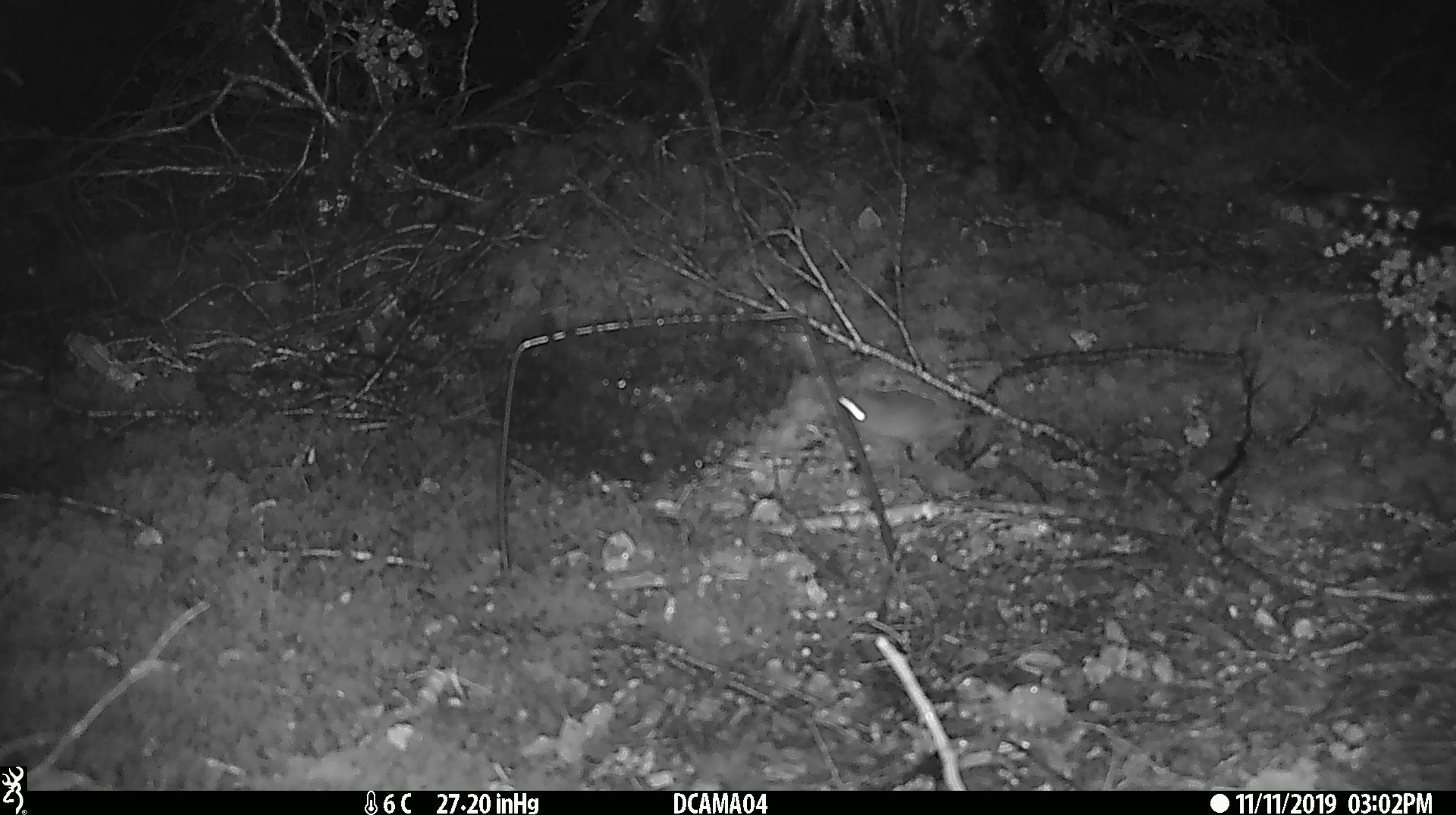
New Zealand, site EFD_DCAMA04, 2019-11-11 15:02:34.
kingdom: Animalia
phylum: Chordata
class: Mammalia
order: Rodentia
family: Muridae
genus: Mus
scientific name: Mus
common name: mouse